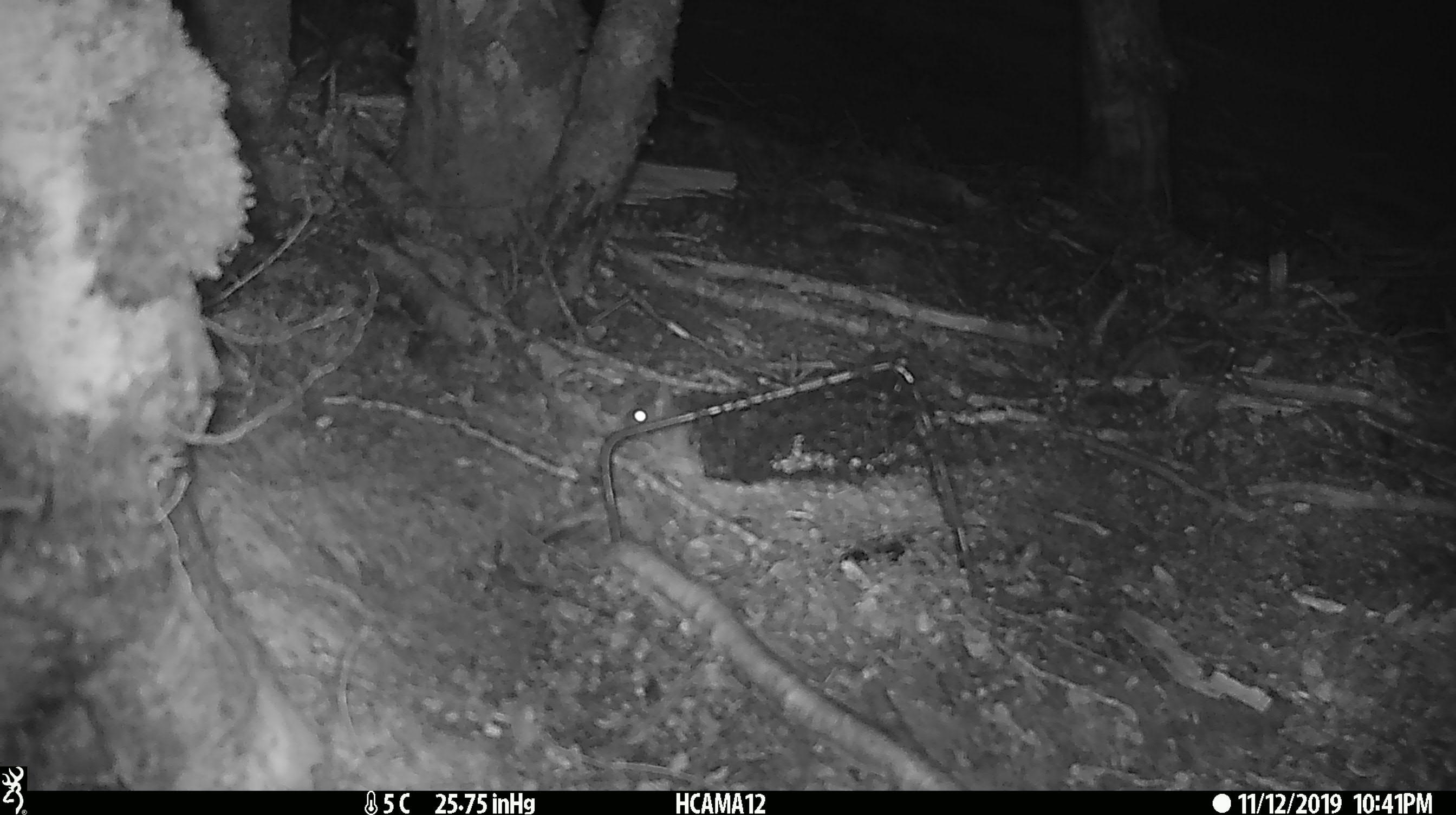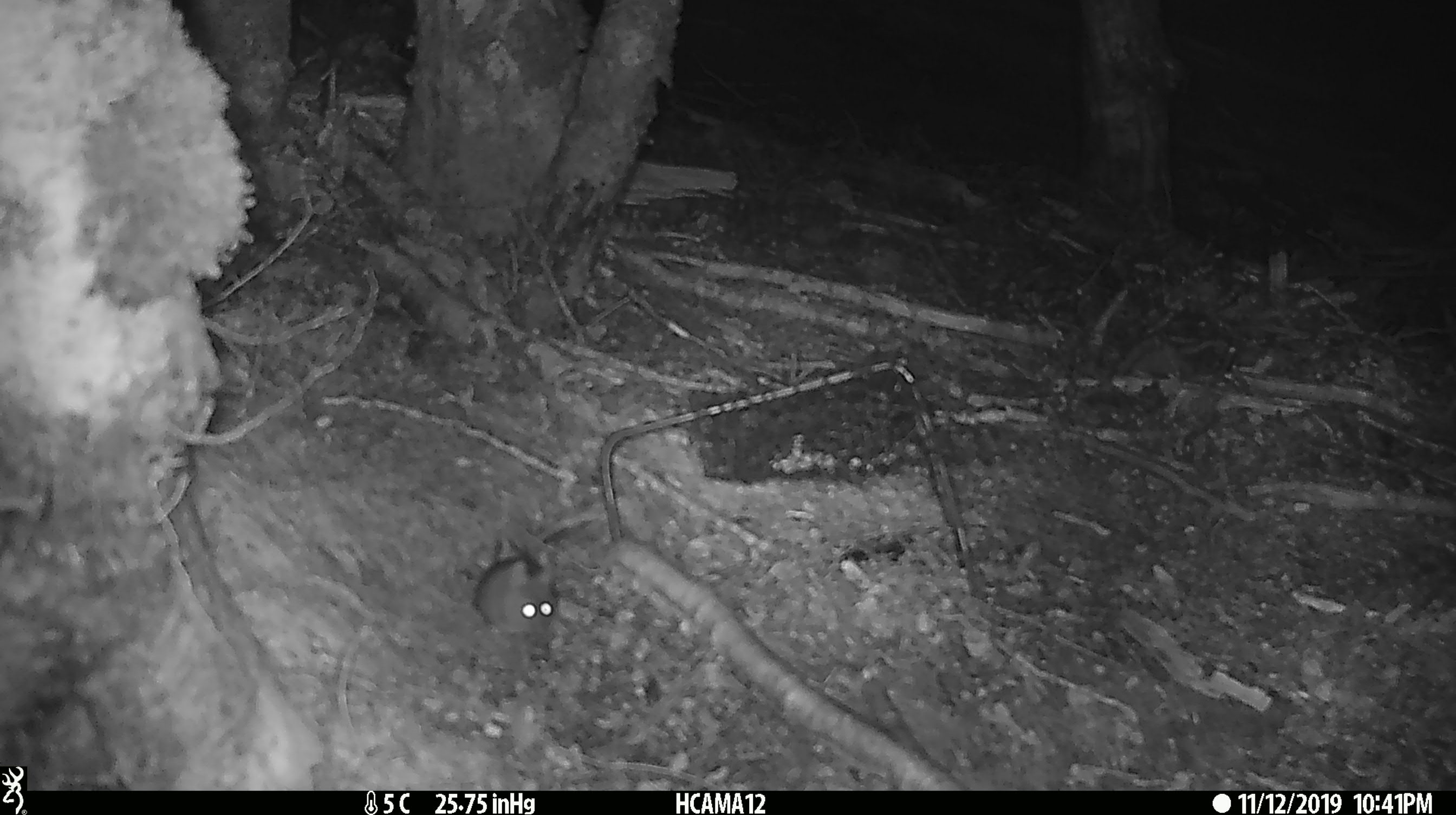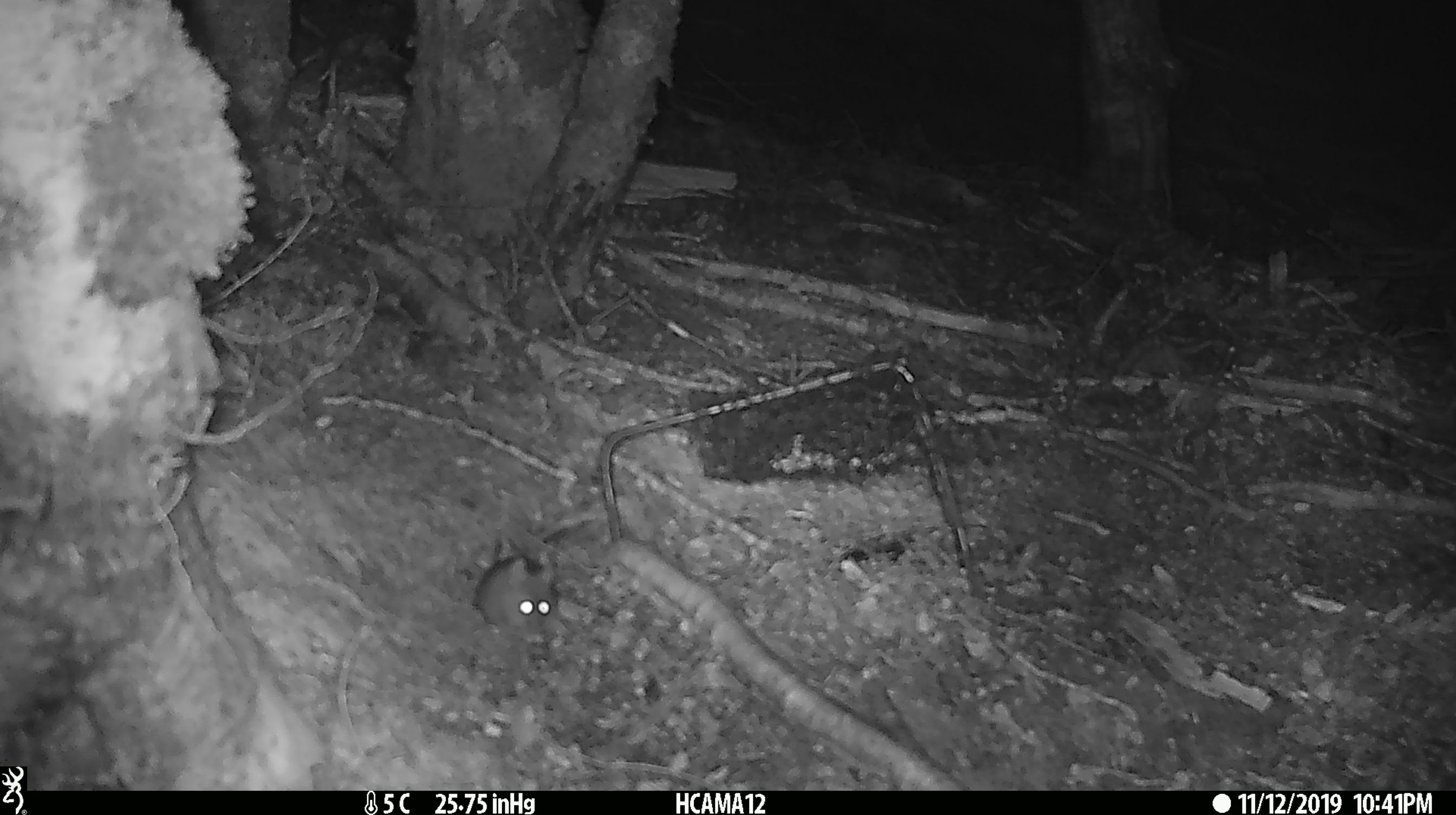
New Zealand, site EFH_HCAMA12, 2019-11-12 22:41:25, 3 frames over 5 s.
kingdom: Animalia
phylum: Chordata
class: Mammalia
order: Rodentia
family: Muridae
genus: Mus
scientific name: Mus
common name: mouse